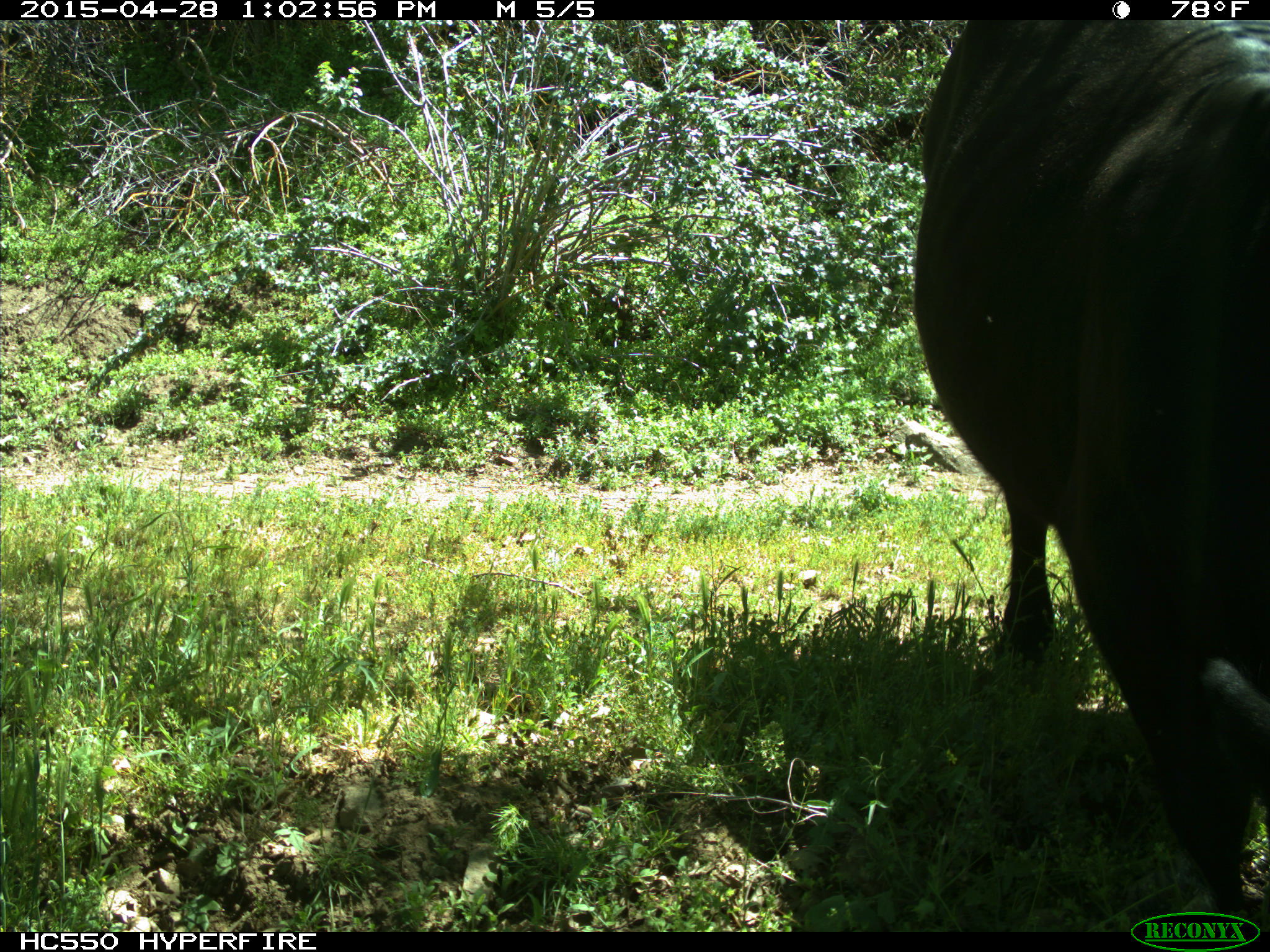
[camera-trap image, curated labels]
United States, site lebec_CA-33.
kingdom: Animalia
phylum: Chordata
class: Mammalia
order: Artiodactyla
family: Bovidae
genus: Bos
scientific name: Bos taurus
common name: domestic cow